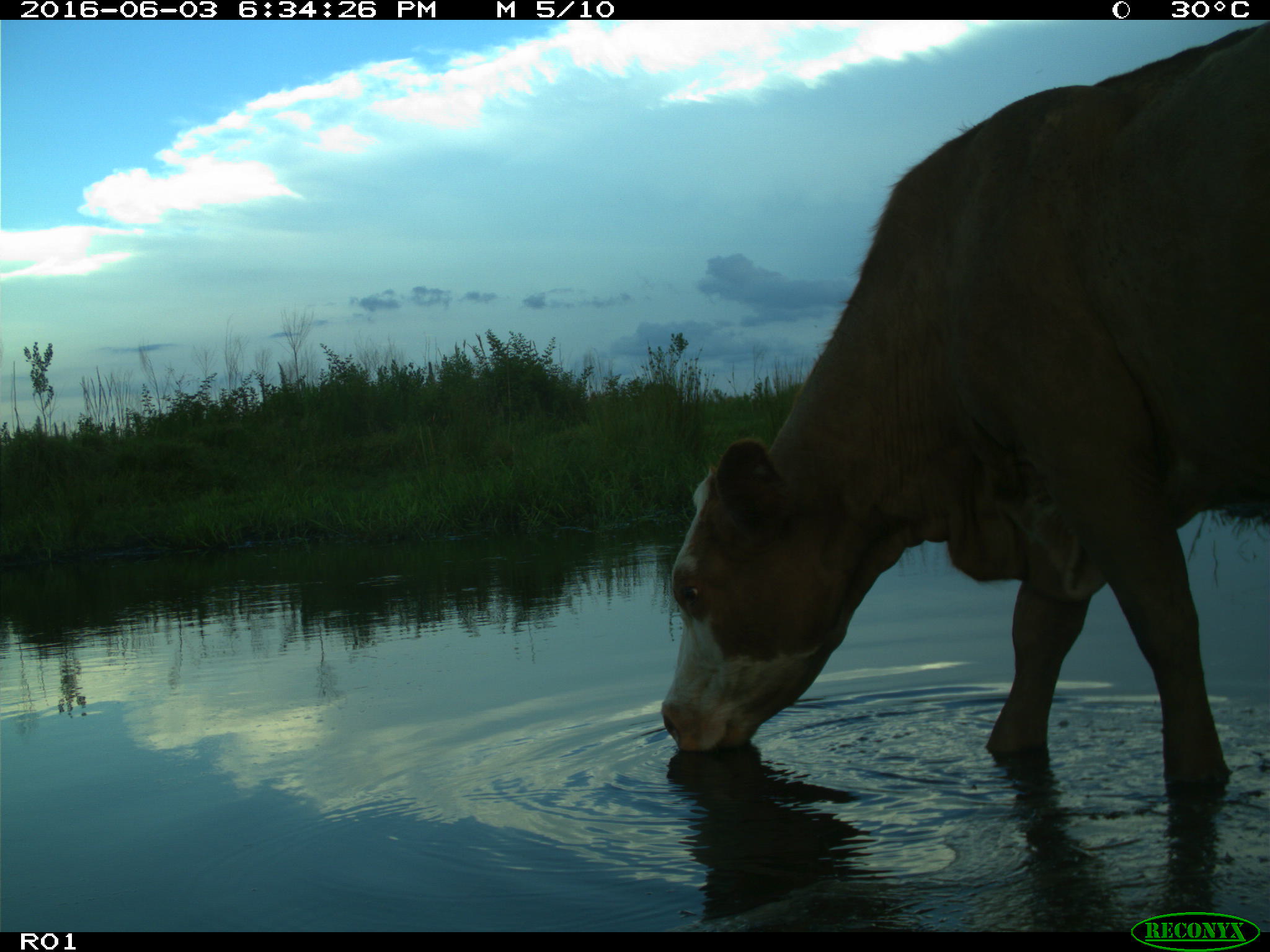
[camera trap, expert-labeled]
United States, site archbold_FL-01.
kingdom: Animalia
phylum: Chordata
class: Mammalia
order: Artiodactyla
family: Bovidae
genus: Bos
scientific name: Bos taurus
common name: domestic cow